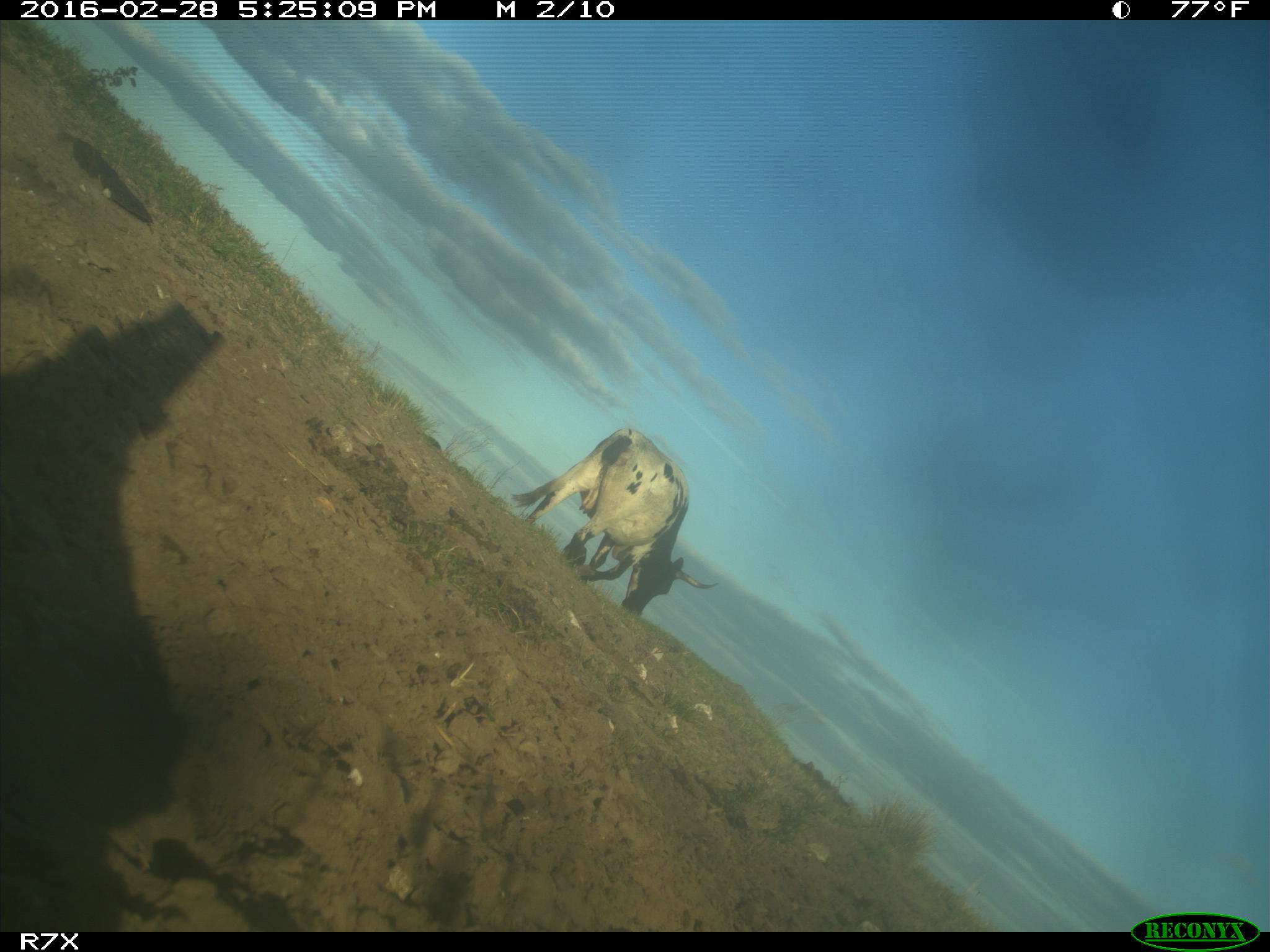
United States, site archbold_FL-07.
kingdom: Animalia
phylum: Chordata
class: Mammalia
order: Artiodactyla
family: Bovidae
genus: Bos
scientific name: Bos taurus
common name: domestic cow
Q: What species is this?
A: Bos taurus (domestic cow).